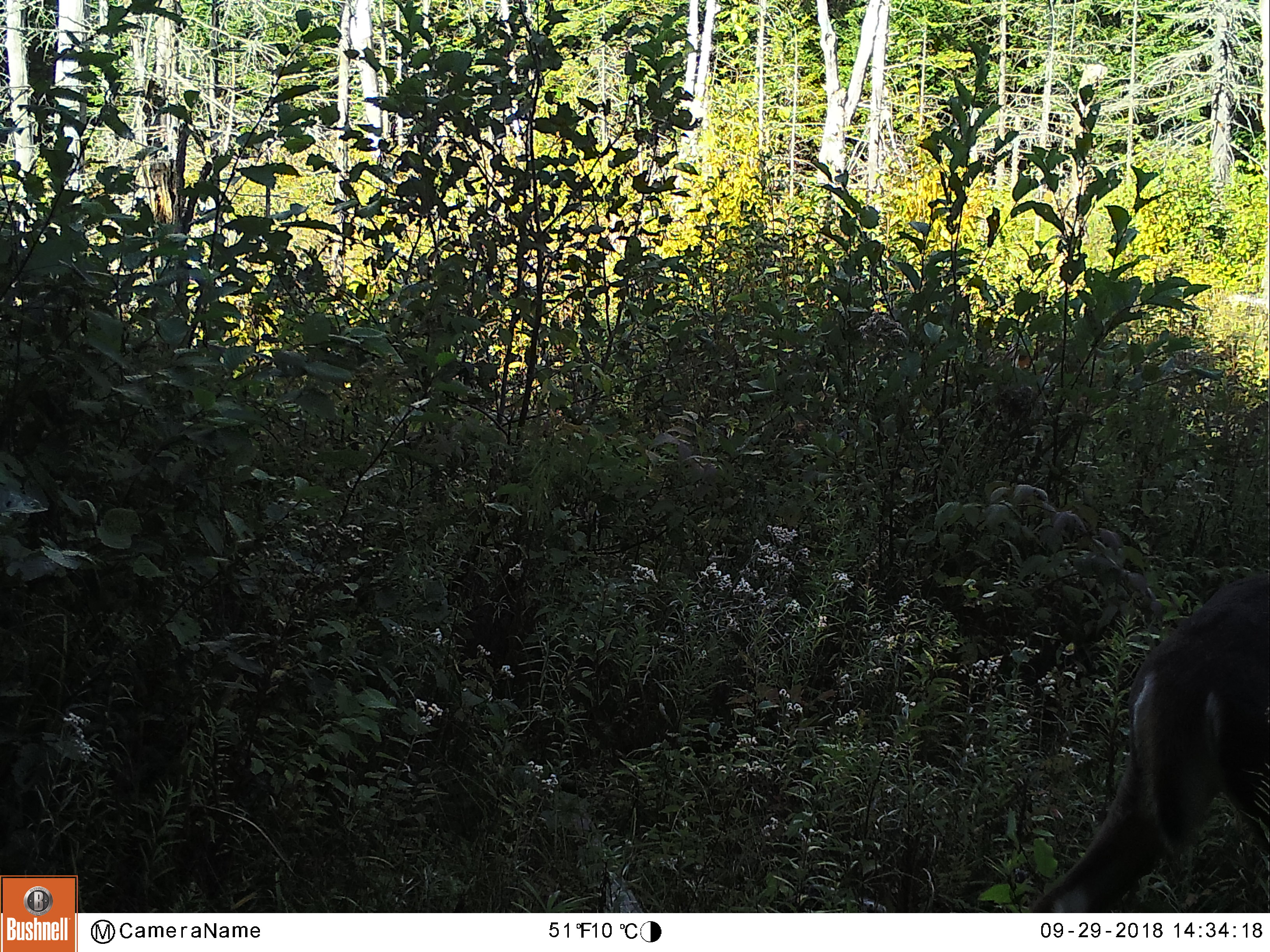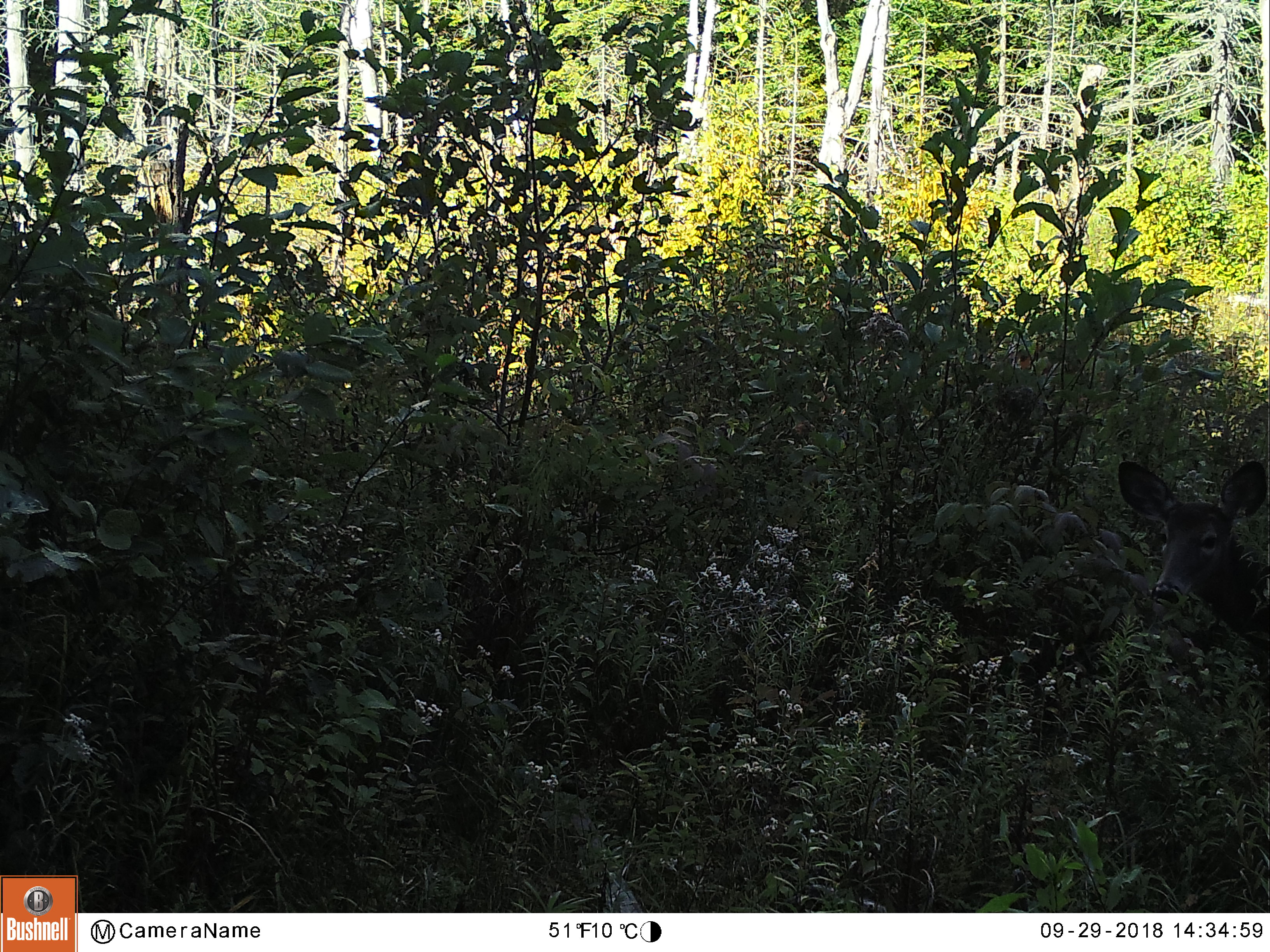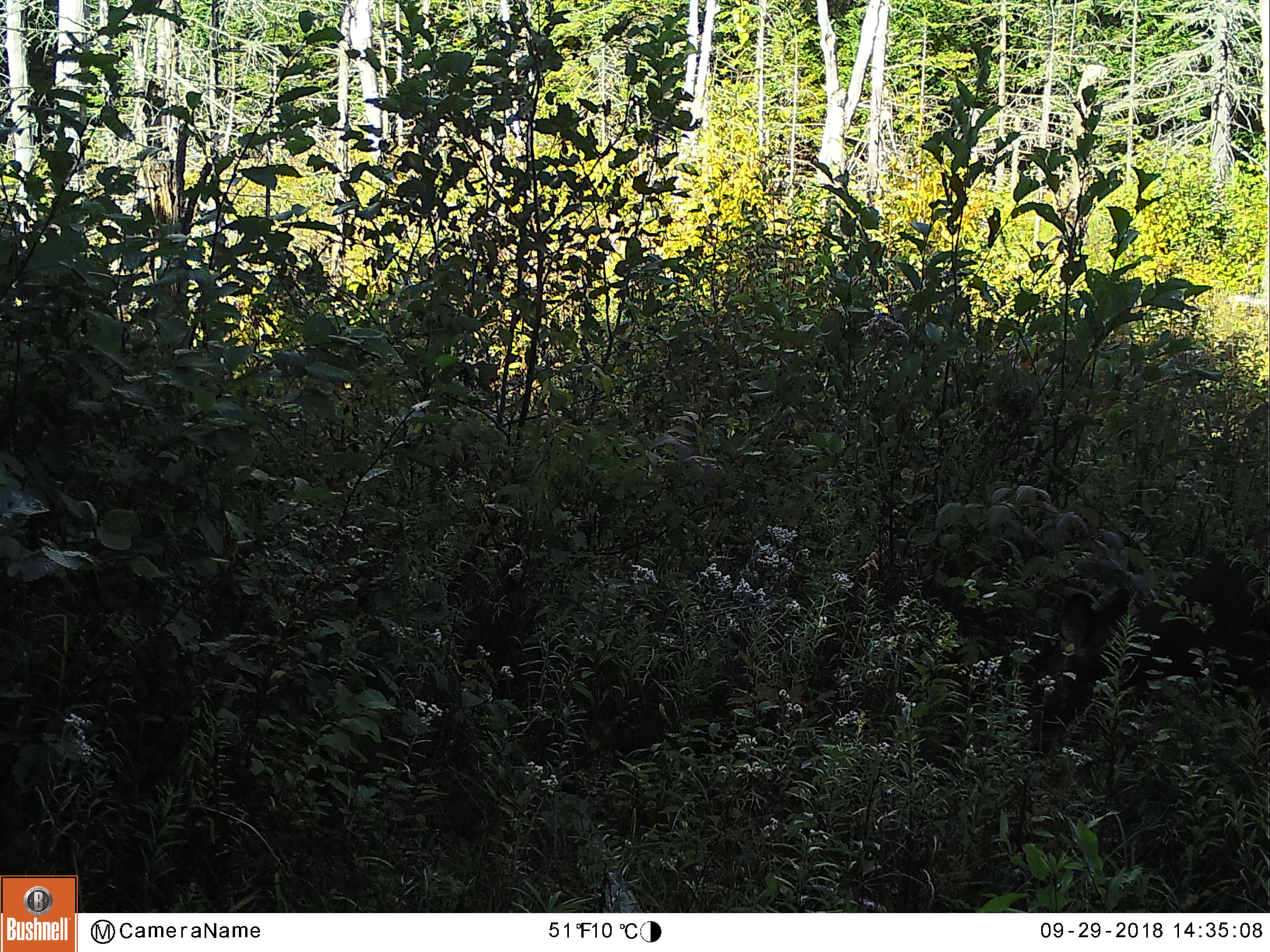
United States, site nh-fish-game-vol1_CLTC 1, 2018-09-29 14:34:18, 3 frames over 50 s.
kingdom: Animalia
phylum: Chordata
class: Mammalia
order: Artiodactyla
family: Cervidae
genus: Odocoileus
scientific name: Odocoileus virginianus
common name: white-tailed deer